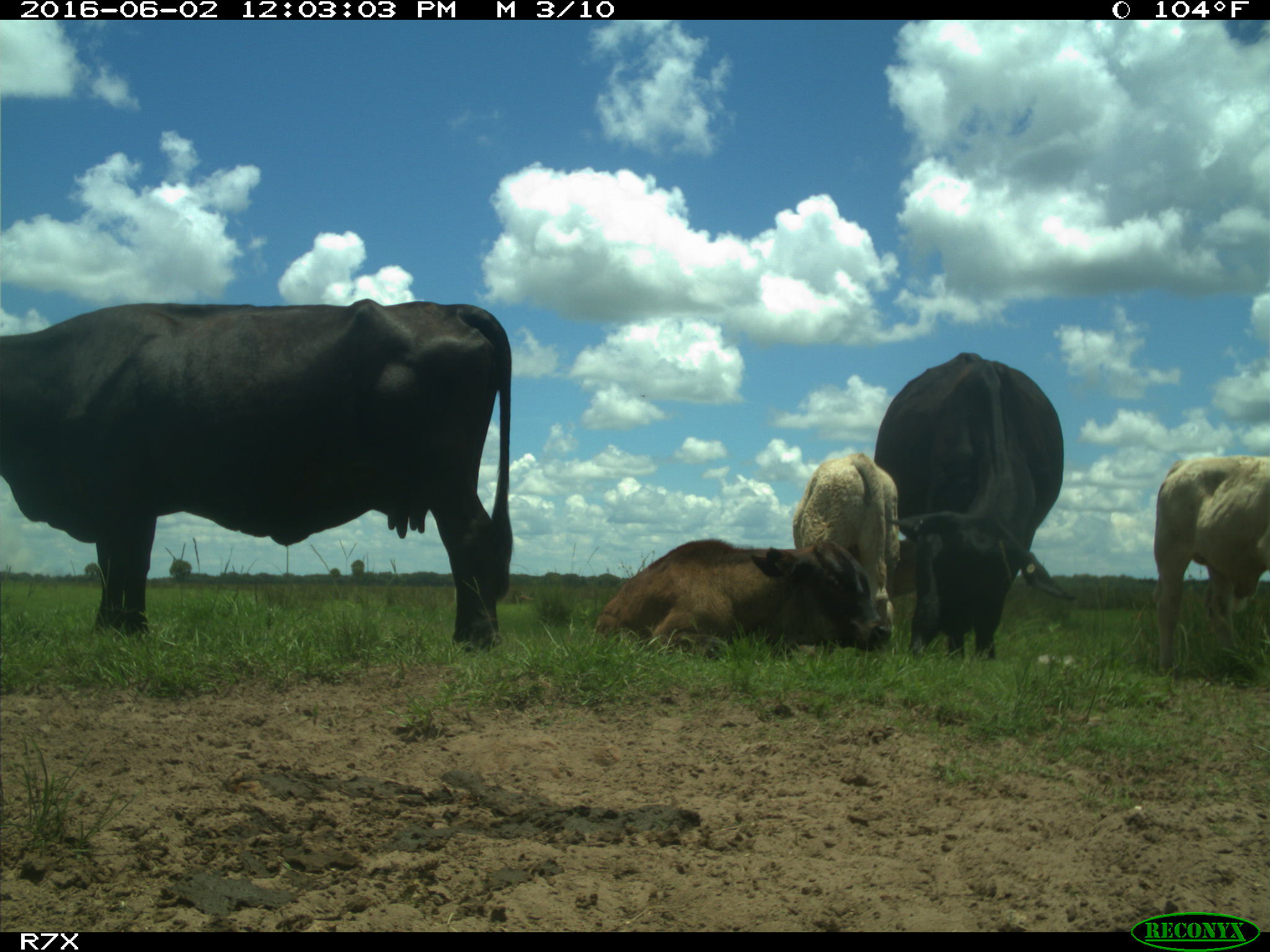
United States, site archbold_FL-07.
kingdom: Animalia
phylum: Chordata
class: Mammalia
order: Artiodactyla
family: Bovidae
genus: Bos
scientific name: Bos taurus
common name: domestic cow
Bos taurus (domestic cow).